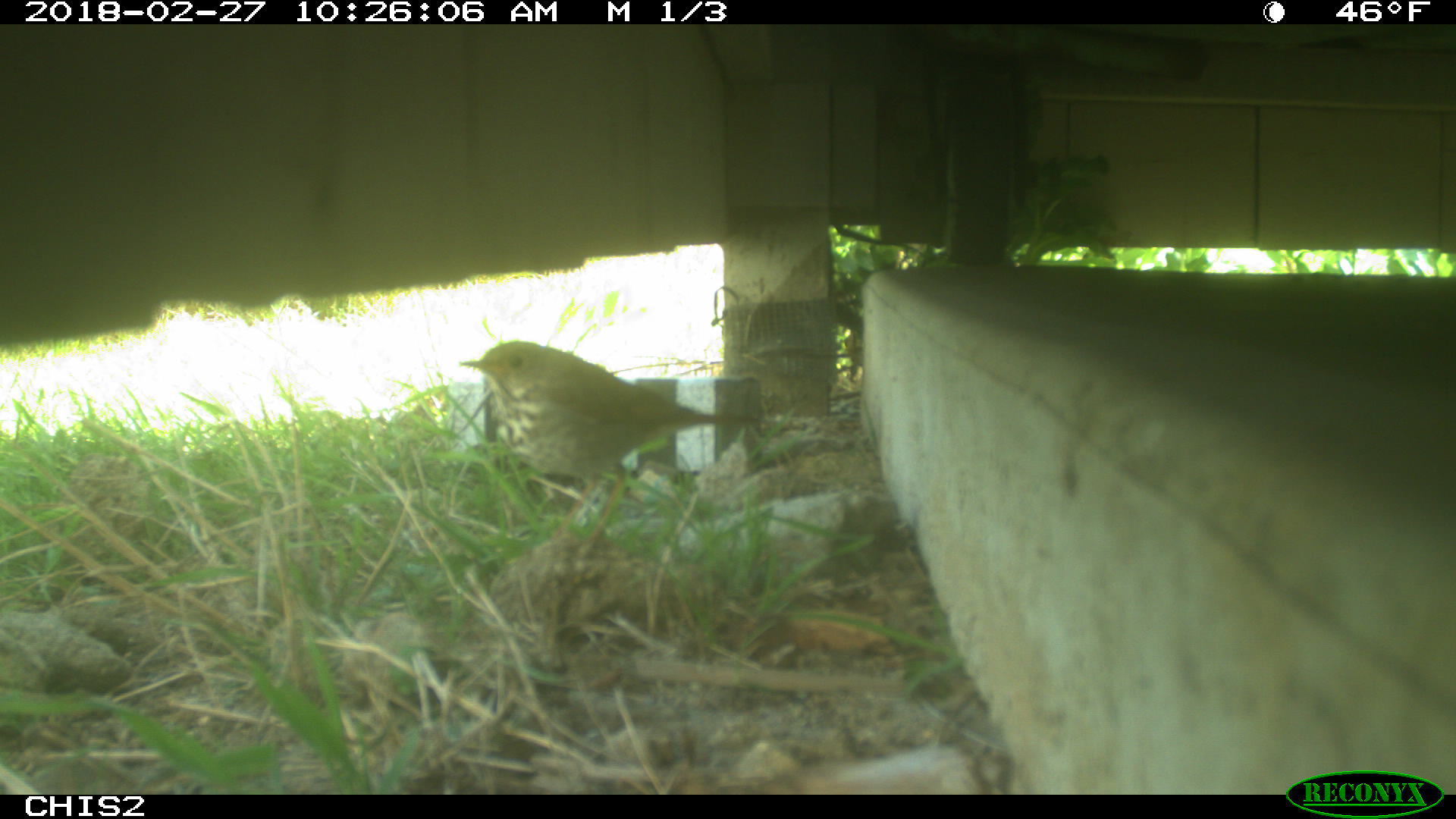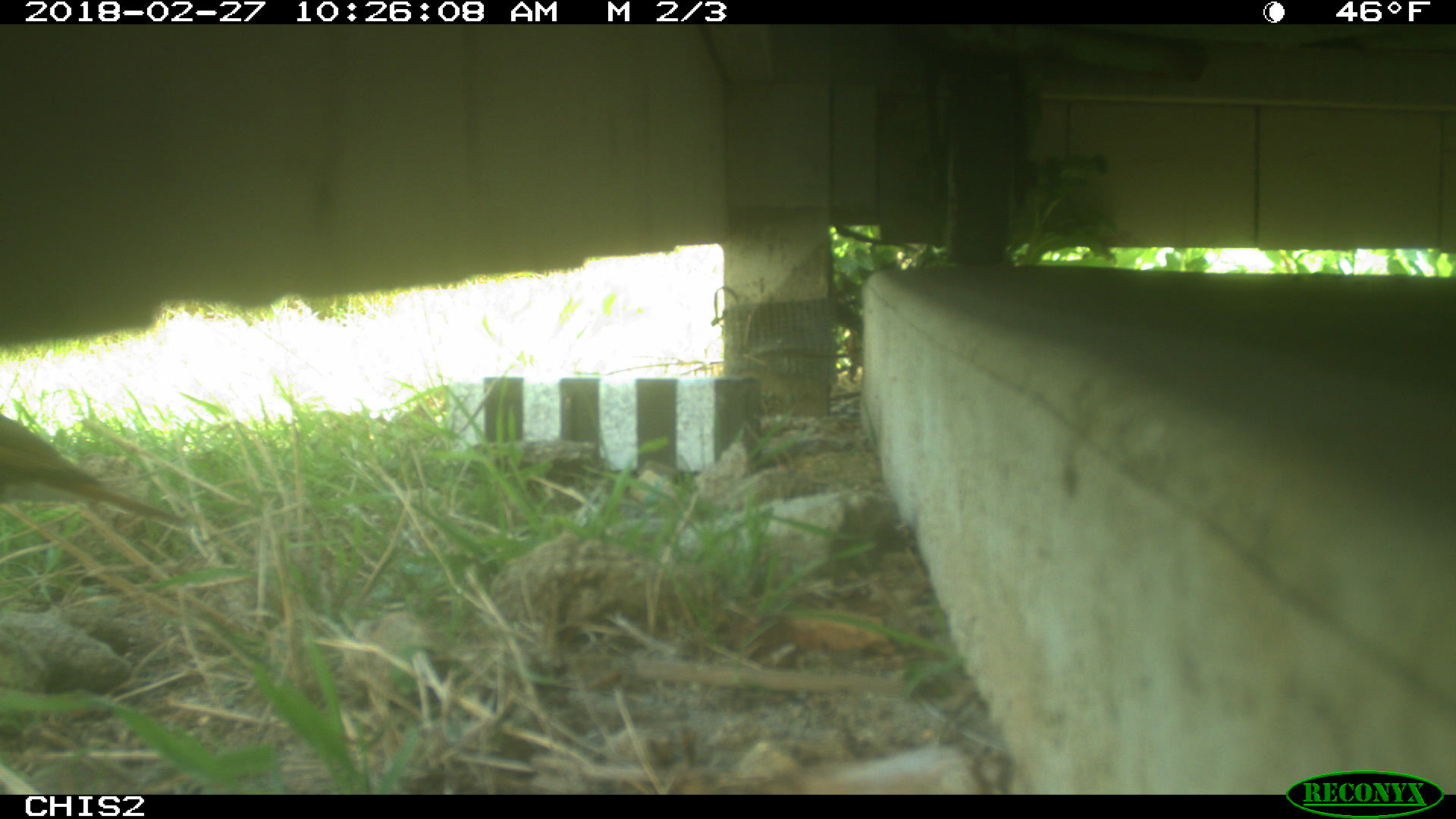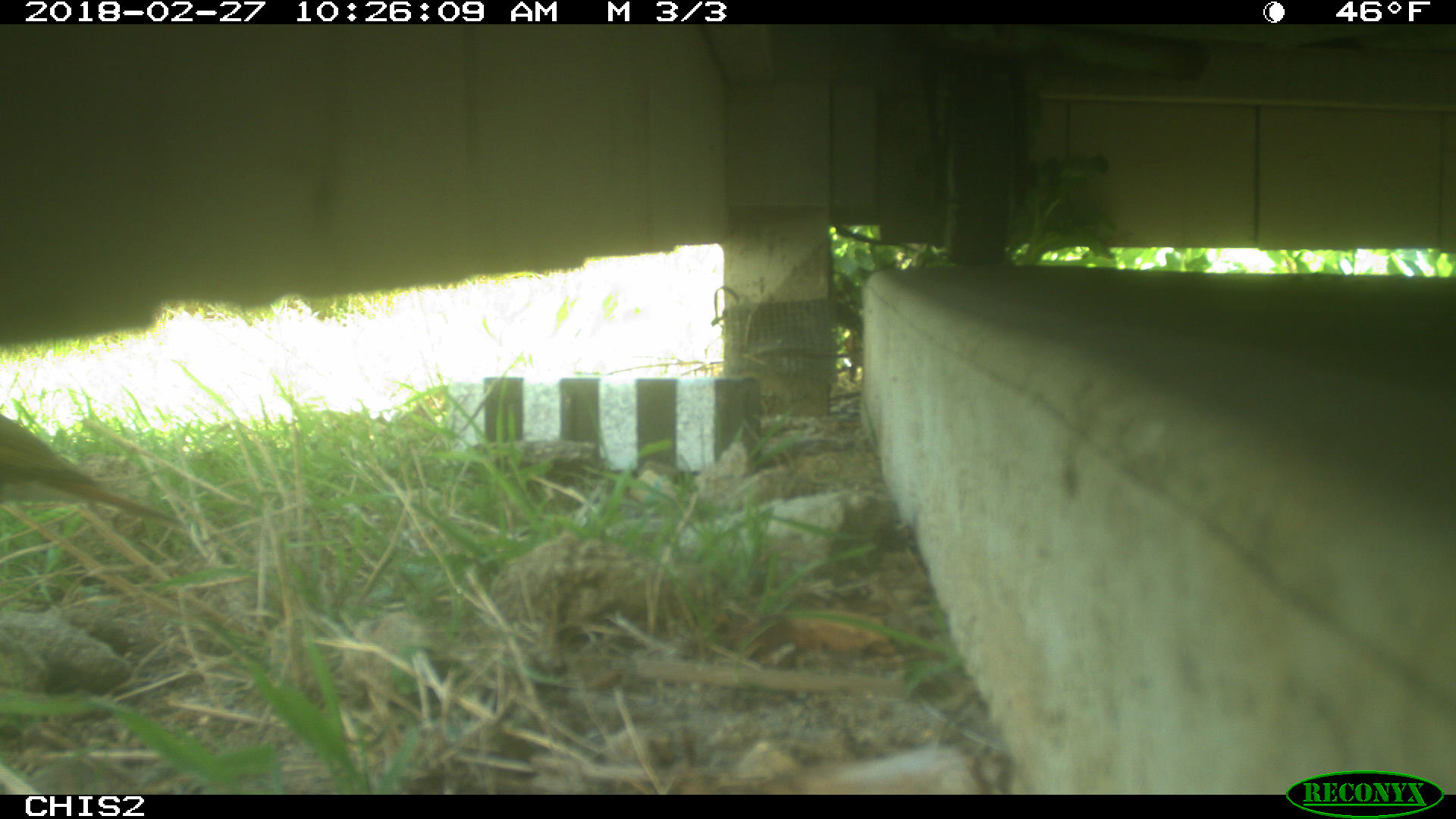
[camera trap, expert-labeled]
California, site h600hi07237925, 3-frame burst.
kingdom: Animalia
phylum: Chordata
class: Aves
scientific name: Aves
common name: bird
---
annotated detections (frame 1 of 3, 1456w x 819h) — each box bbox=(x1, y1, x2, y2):
bird: bbox=(460, 340, 761, 563)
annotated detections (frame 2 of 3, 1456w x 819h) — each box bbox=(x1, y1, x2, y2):
bird: bbox=(0, 410, 194, 535)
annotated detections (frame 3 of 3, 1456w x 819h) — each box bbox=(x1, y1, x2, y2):
bird: bbox=(0, 413, 183, 527)